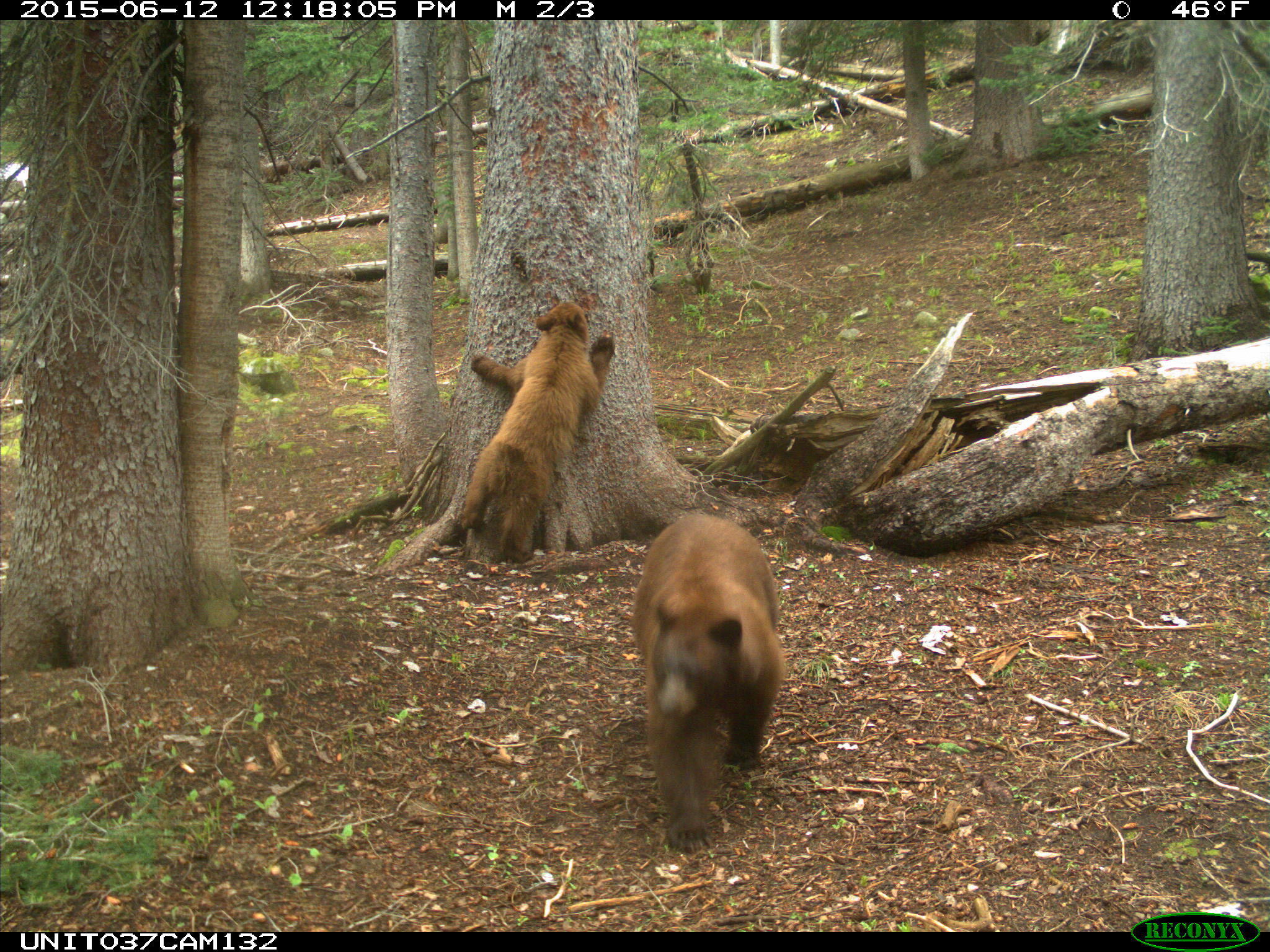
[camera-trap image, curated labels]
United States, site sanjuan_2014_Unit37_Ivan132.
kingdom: Animalia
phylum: Chordata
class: Mammalia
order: Carnivora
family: Ursidae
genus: Ursus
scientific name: Ursus americanus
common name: american black bear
Ursus americanus (american black bear).